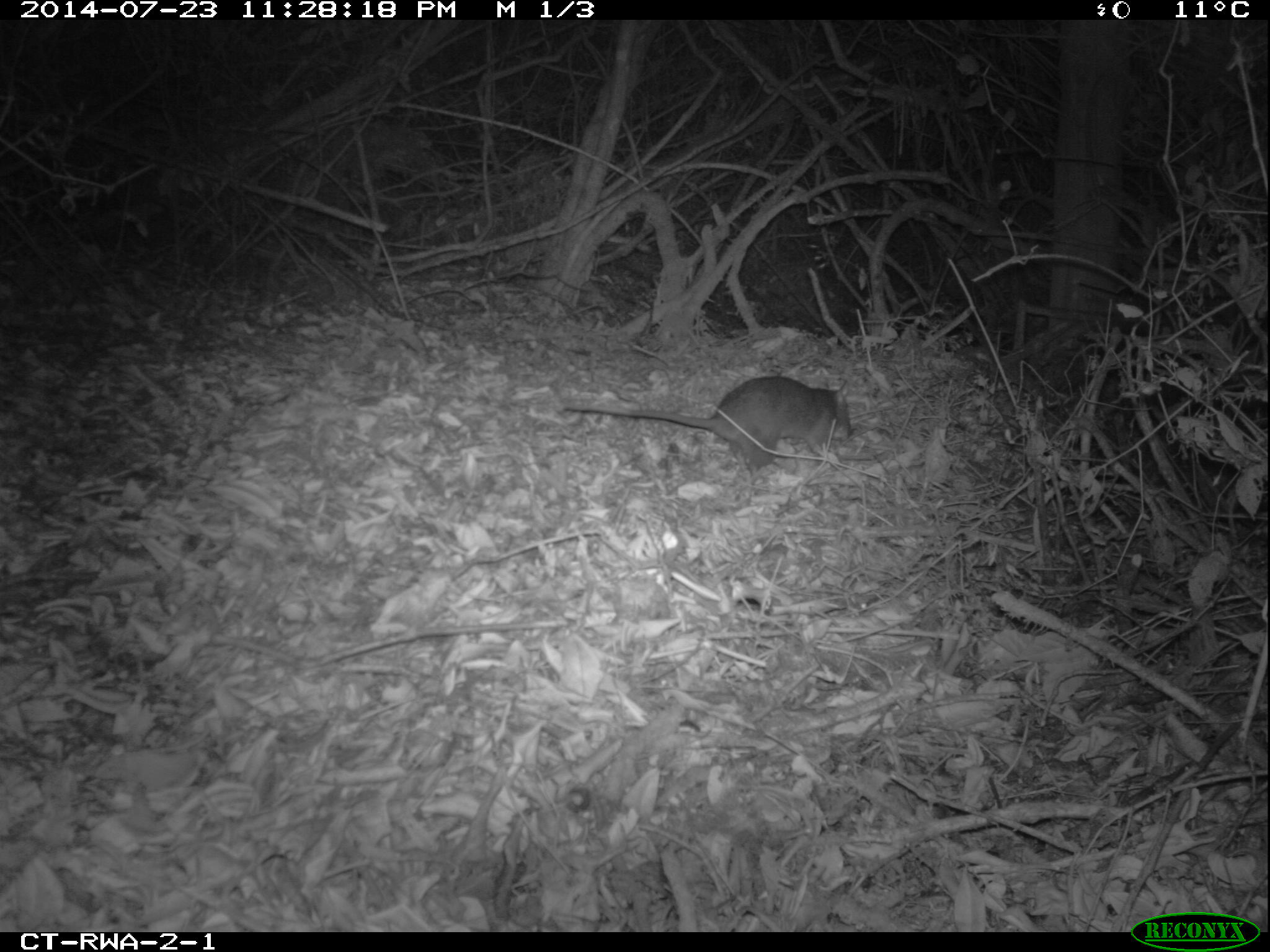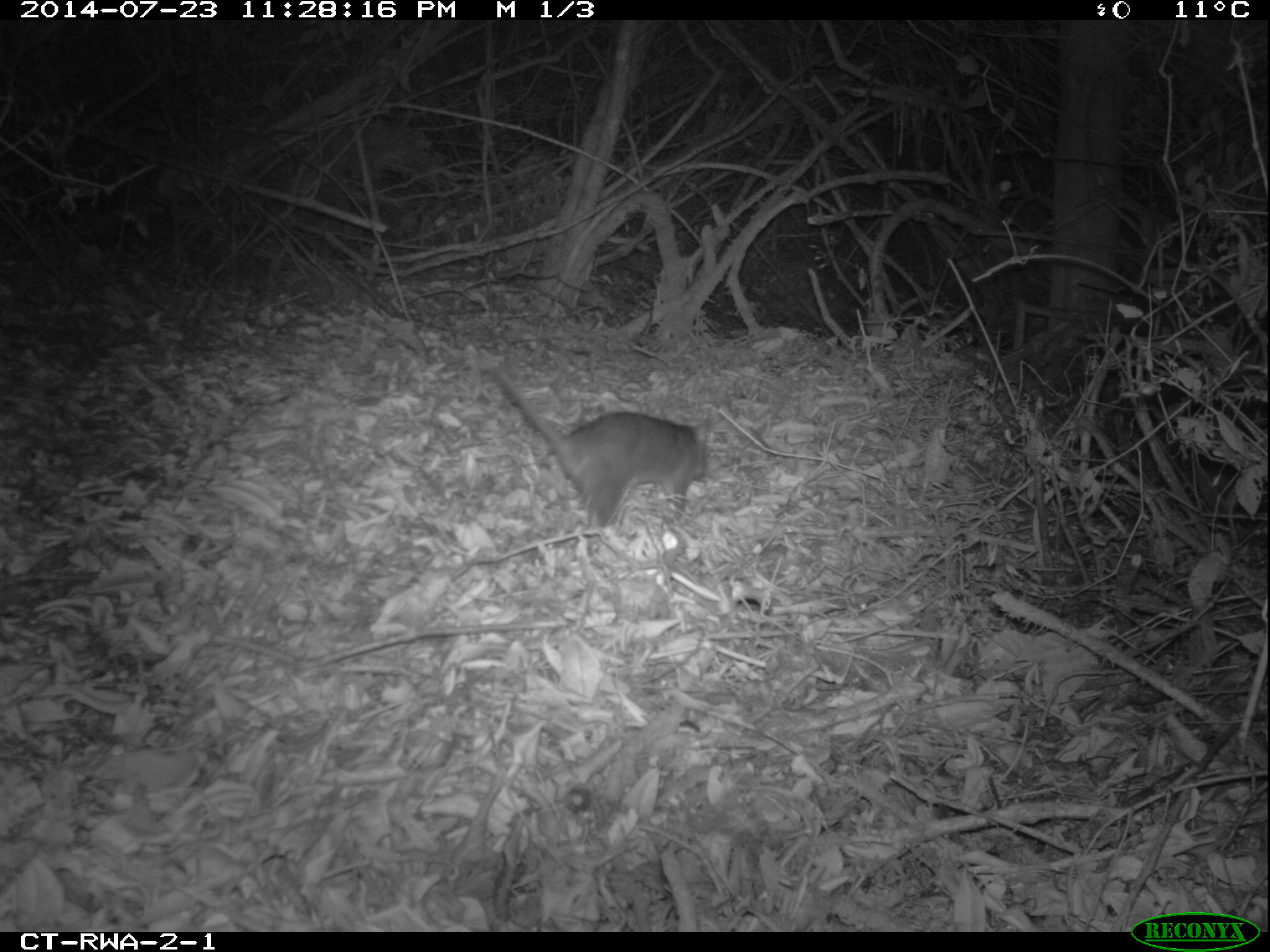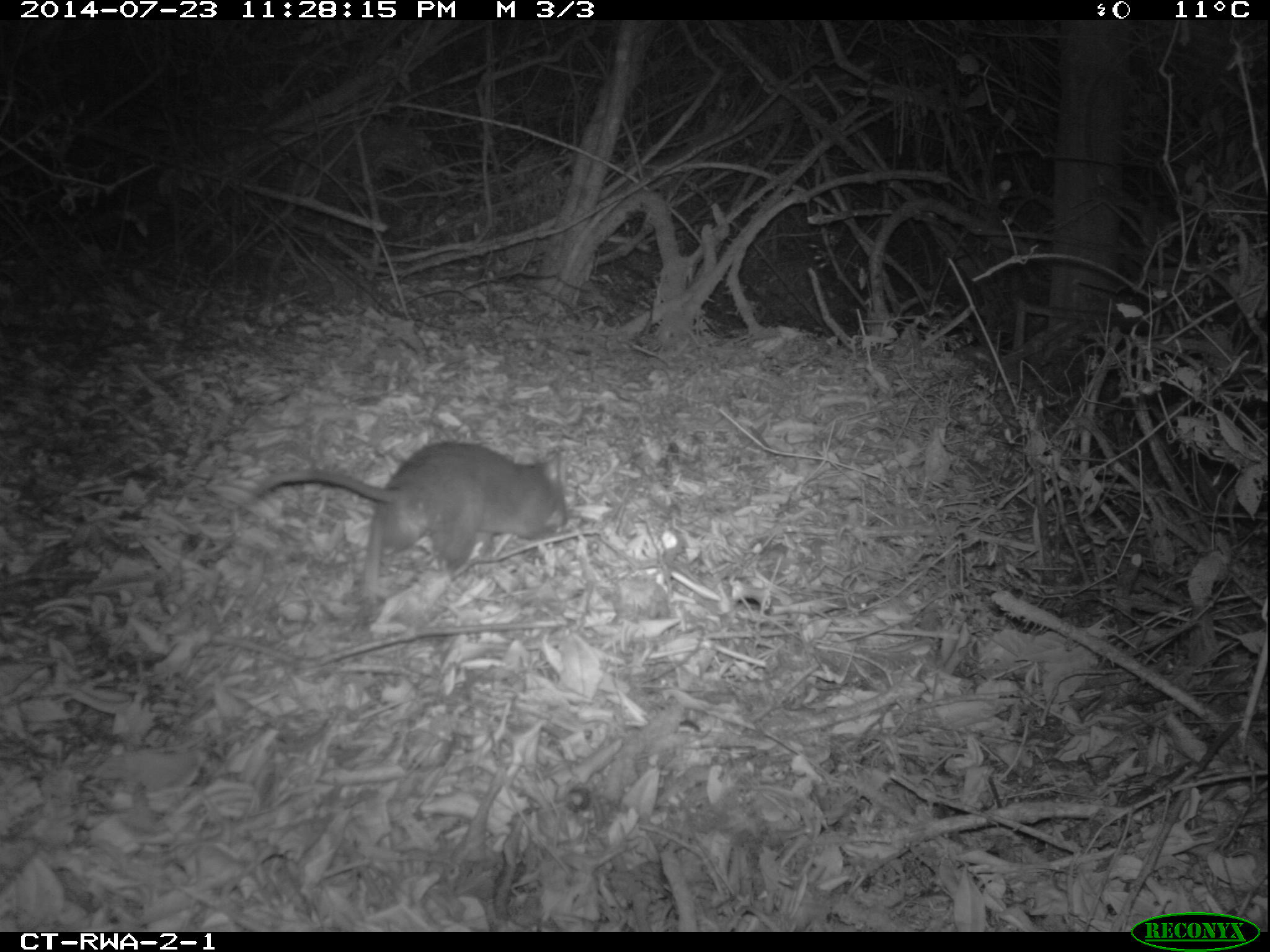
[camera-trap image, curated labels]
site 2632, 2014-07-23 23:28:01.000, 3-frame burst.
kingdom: Animalia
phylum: Chordata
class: Mammalia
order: Rodentia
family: Nesomyidae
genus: Cricetomys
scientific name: Cricetomys gambianus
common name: african giant pouched rat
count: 1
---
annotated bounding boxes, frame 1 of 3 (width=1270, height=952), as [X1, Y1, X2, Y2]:
cricetomys gambianus: [564, 376, 854, 470]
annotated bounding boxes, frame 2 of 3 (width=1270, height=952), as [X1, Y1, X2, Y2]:
cricetomys gambianus: [490, 362, 712, 537]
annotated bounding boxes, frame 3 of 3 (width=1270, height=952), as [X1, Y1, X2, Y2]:
cricetomys gambianus: [254, 441, 569, 611]